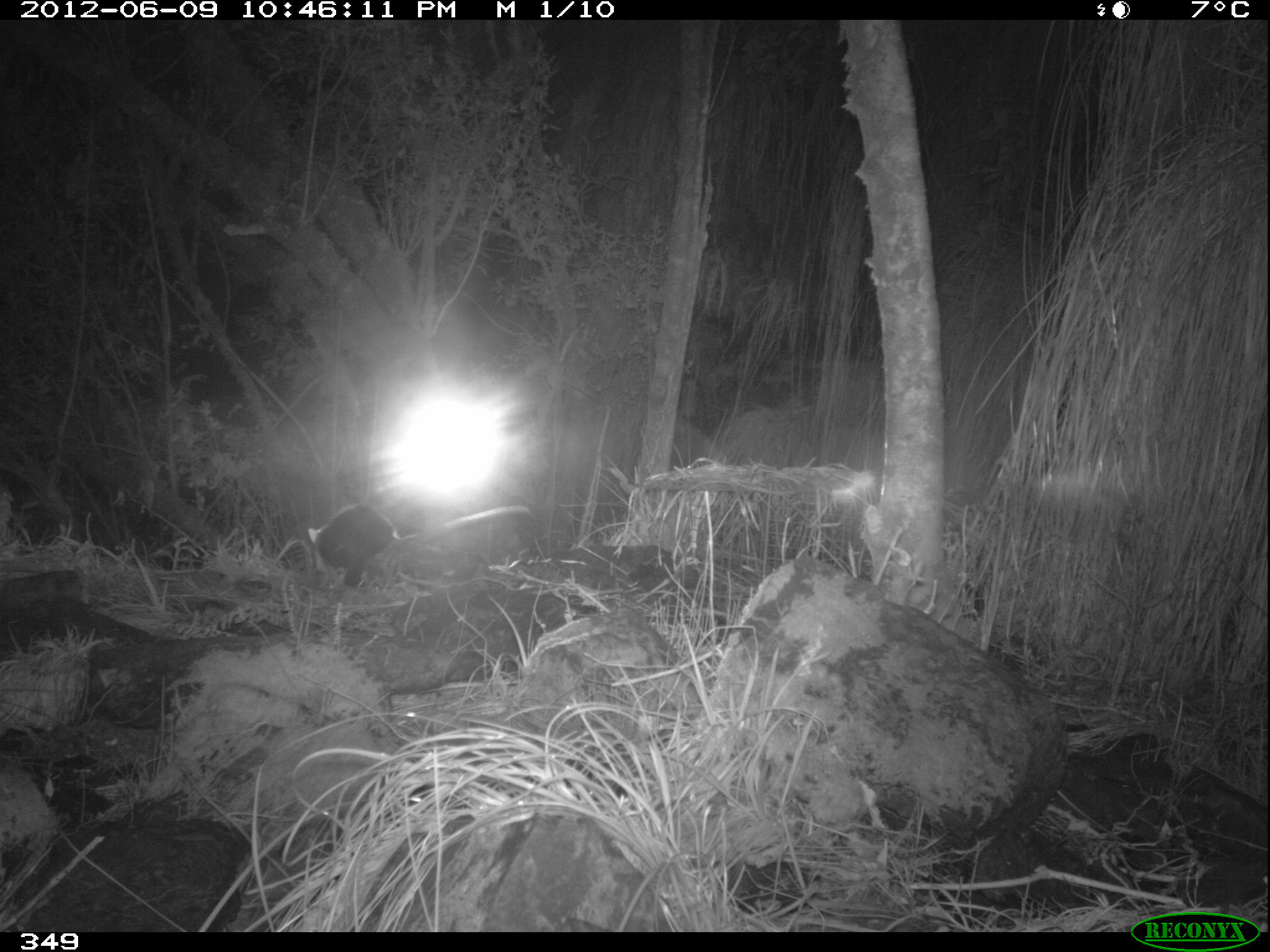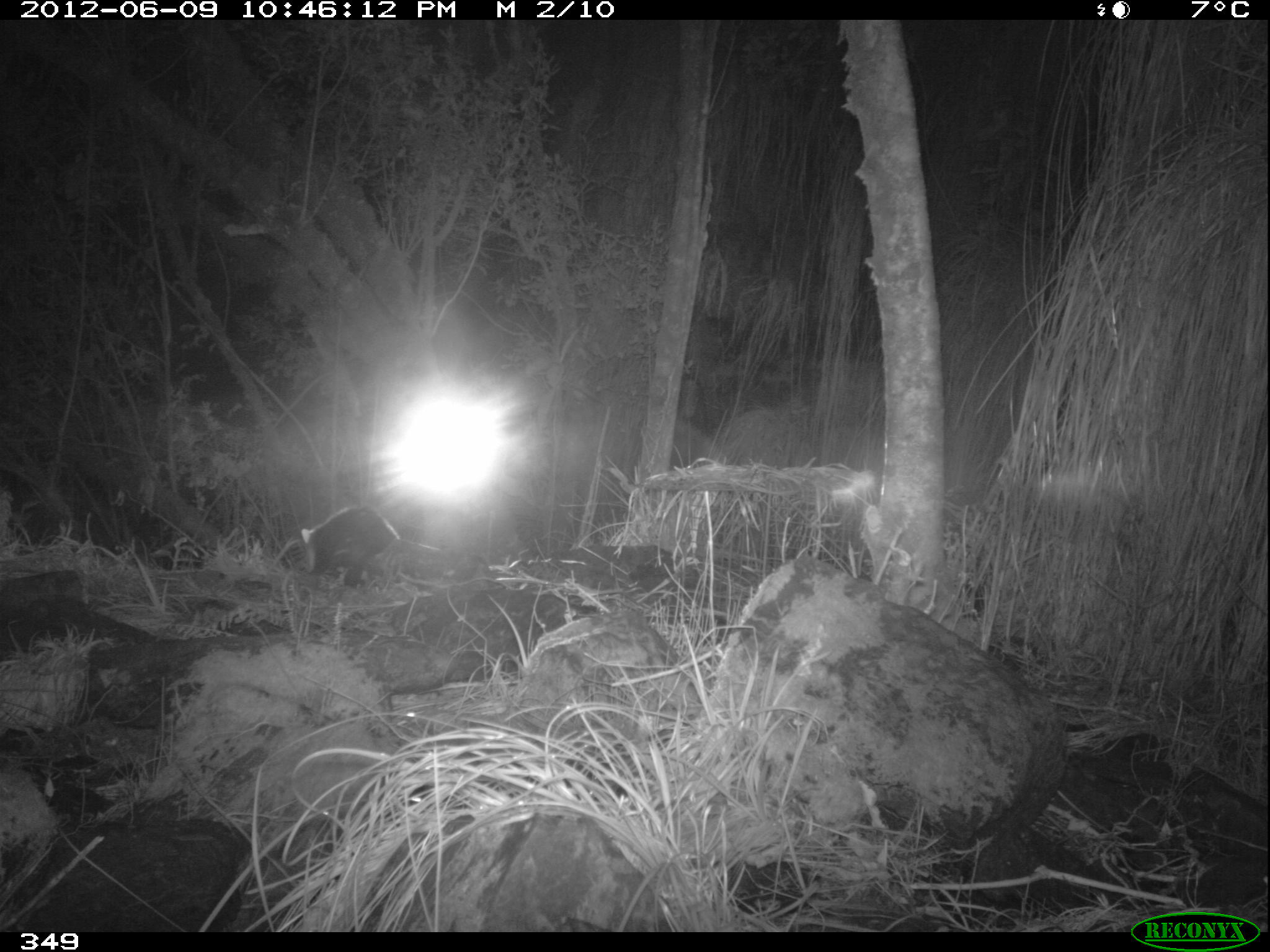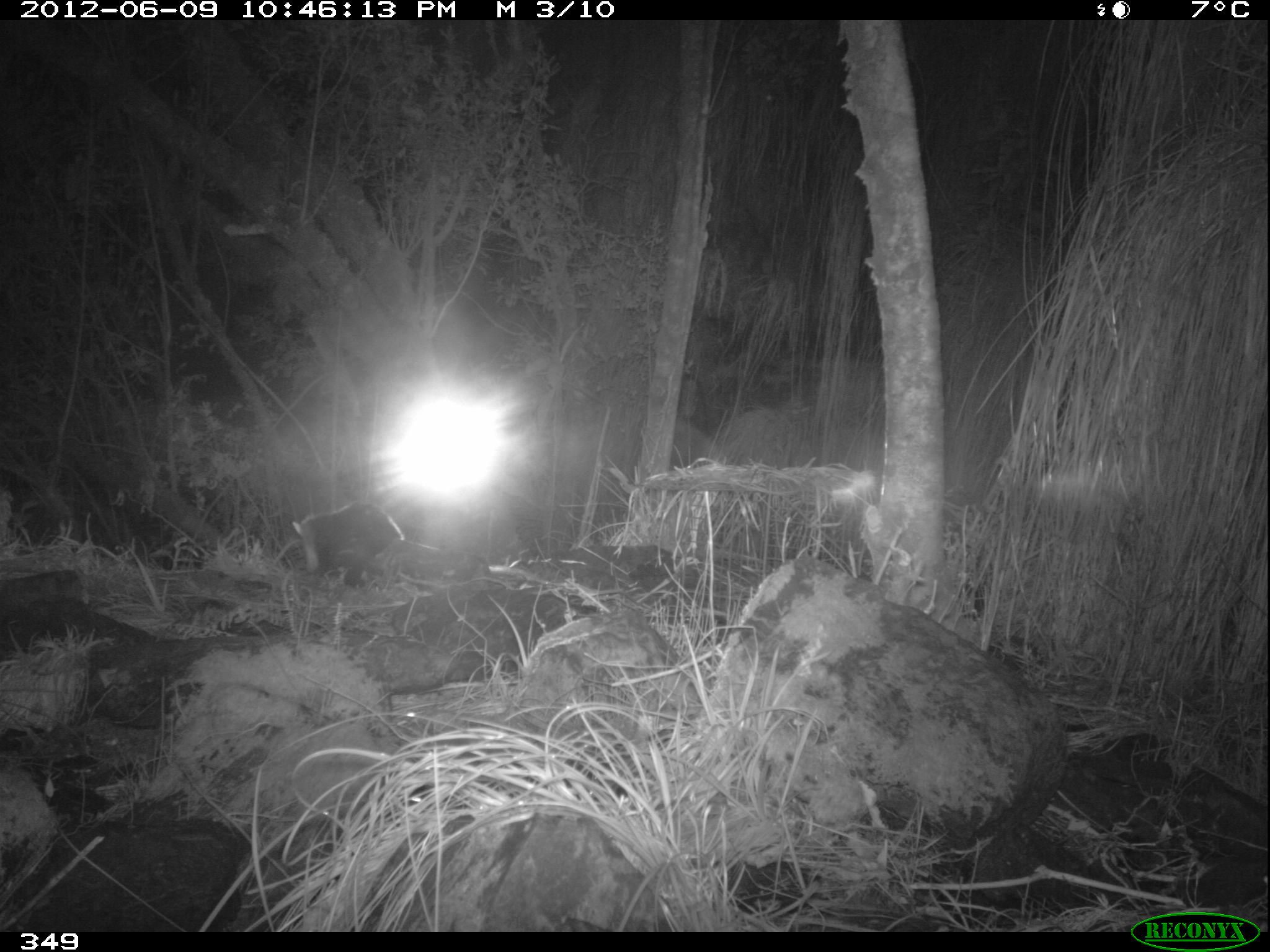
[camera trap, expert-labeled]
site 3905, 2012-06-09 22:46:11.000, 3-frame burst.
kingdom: Animalia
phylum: Chordata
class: Mammalia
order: Didelphimorphia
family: Didelphidae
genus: Didelphis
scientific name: Didelphis pernigra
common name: andean white-eared opossum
Didelphis pernigra (andean white-eared opossum).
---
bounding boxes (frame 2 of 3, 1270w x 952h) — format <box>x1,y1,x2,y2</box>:
didelphis pernigra: <box>301,506,552,588</box>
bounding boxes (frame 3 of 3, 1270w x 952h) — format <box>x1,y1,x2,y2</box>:
didelphis pernigra: <box>291,499,548,591</box>